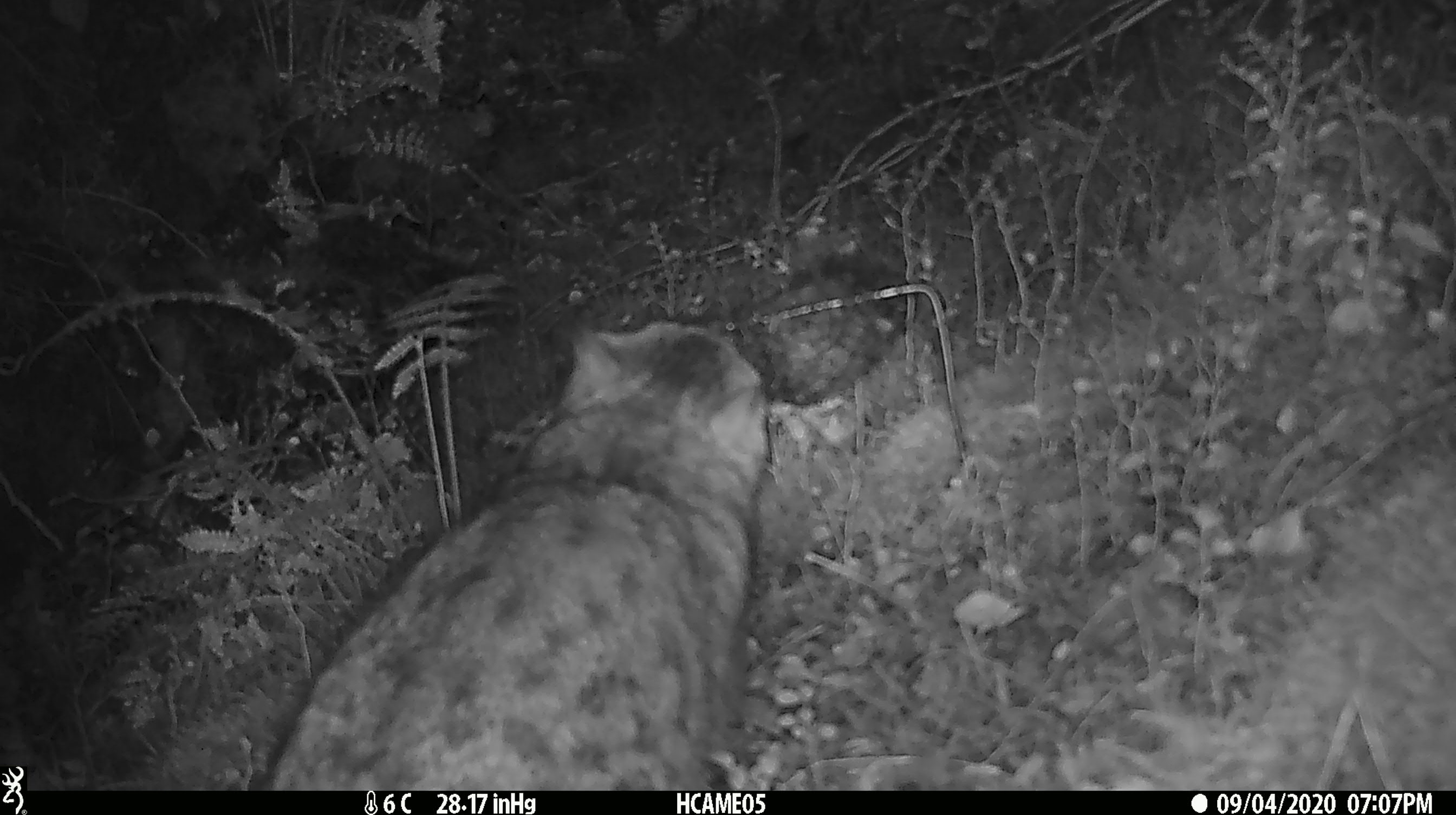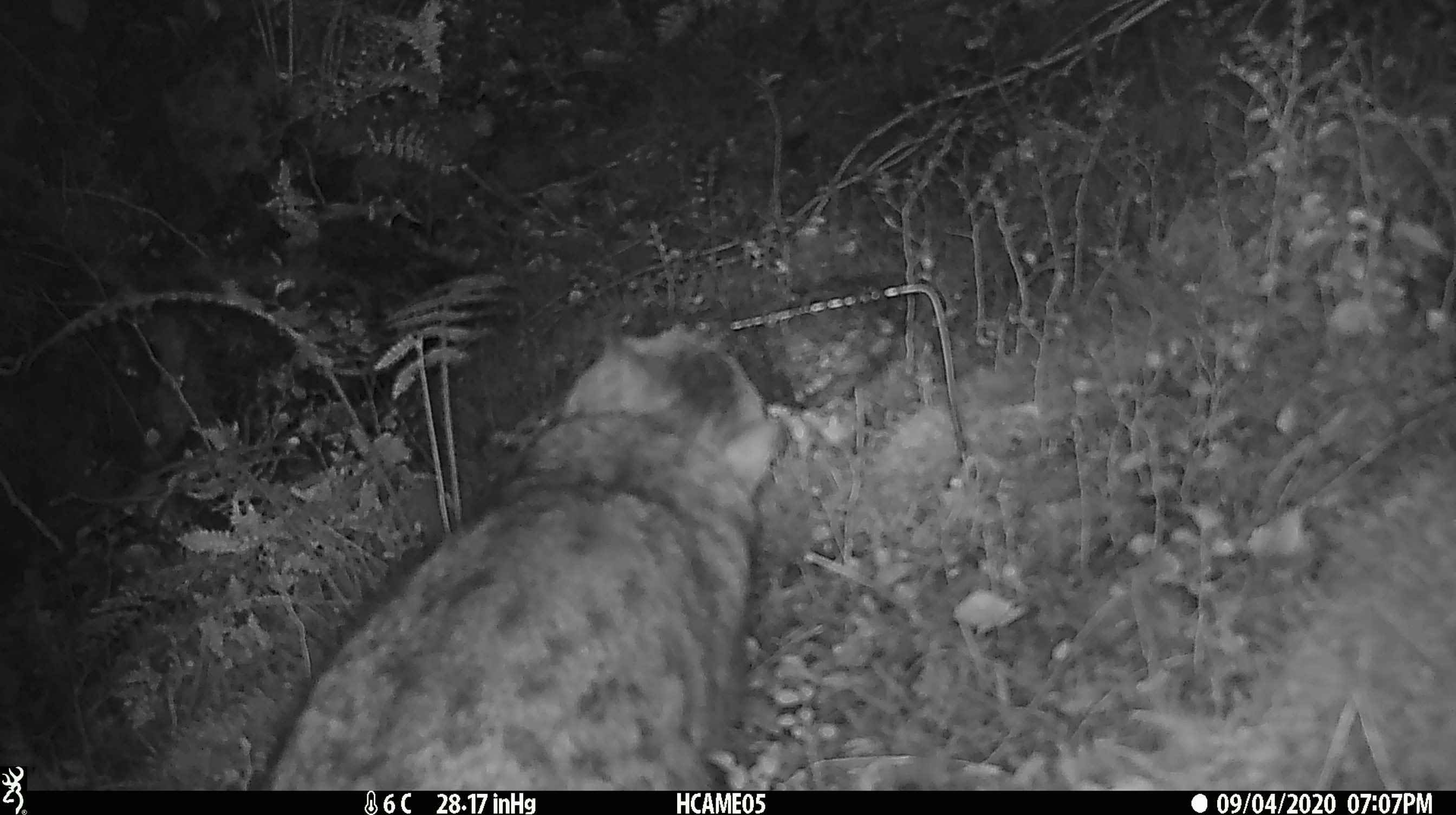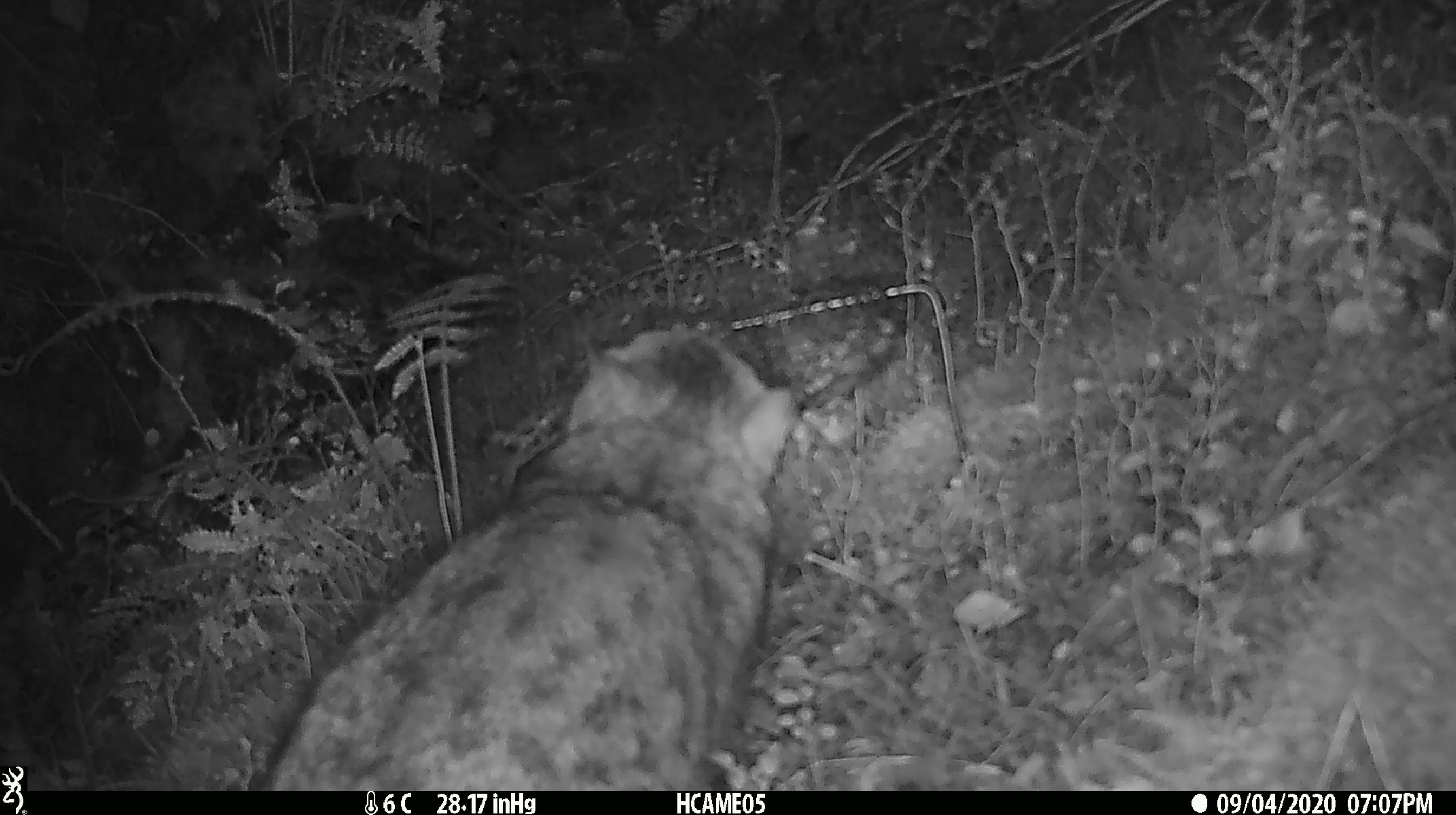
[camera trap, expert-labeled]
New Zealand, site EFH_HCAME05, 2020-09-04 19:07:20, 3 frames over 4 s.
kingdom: Animalia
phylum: Chordata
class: Mammalia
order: Carnivora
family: Felidae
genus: Felis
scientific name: Felis catus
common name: domestic cat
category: cat